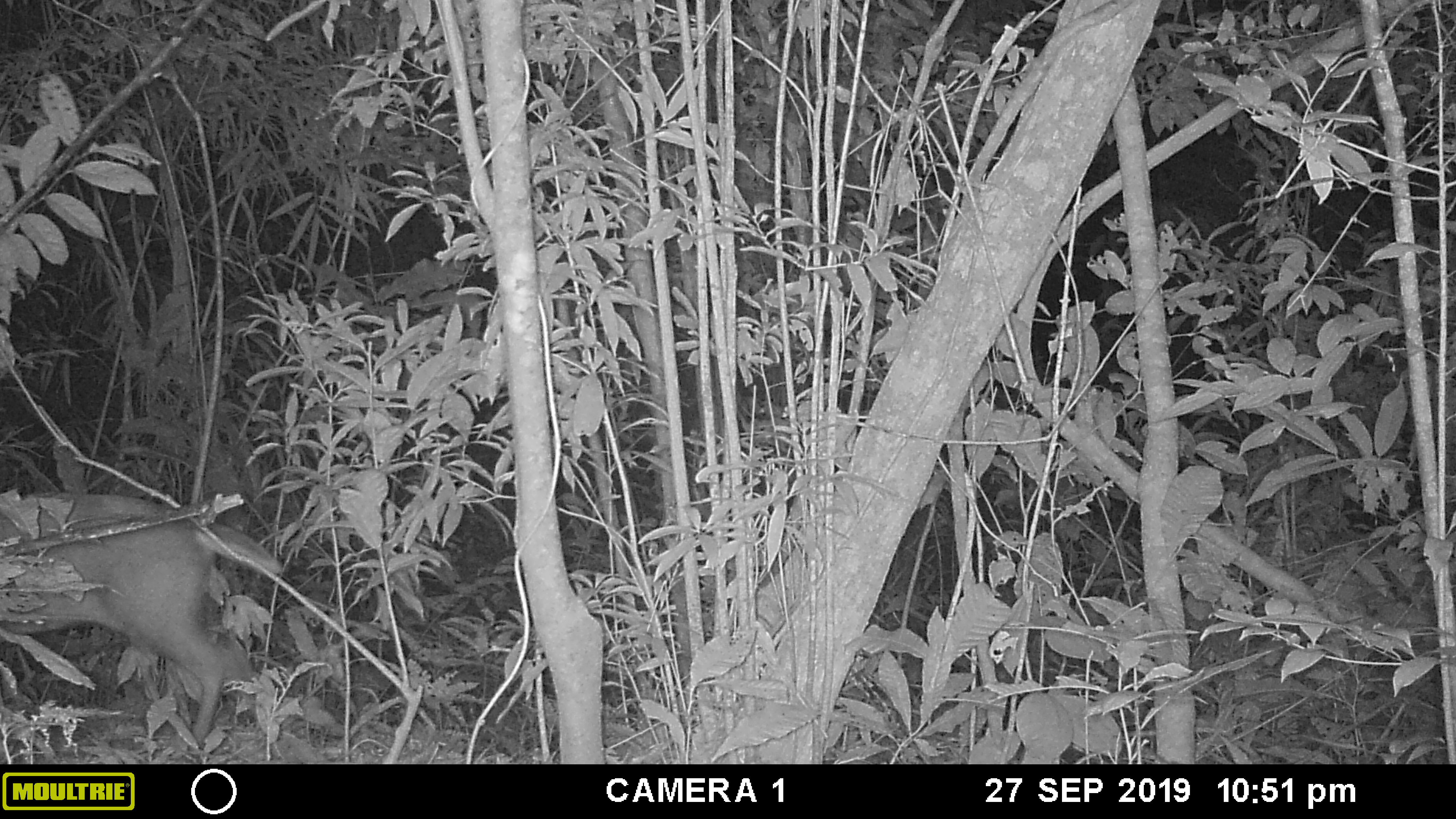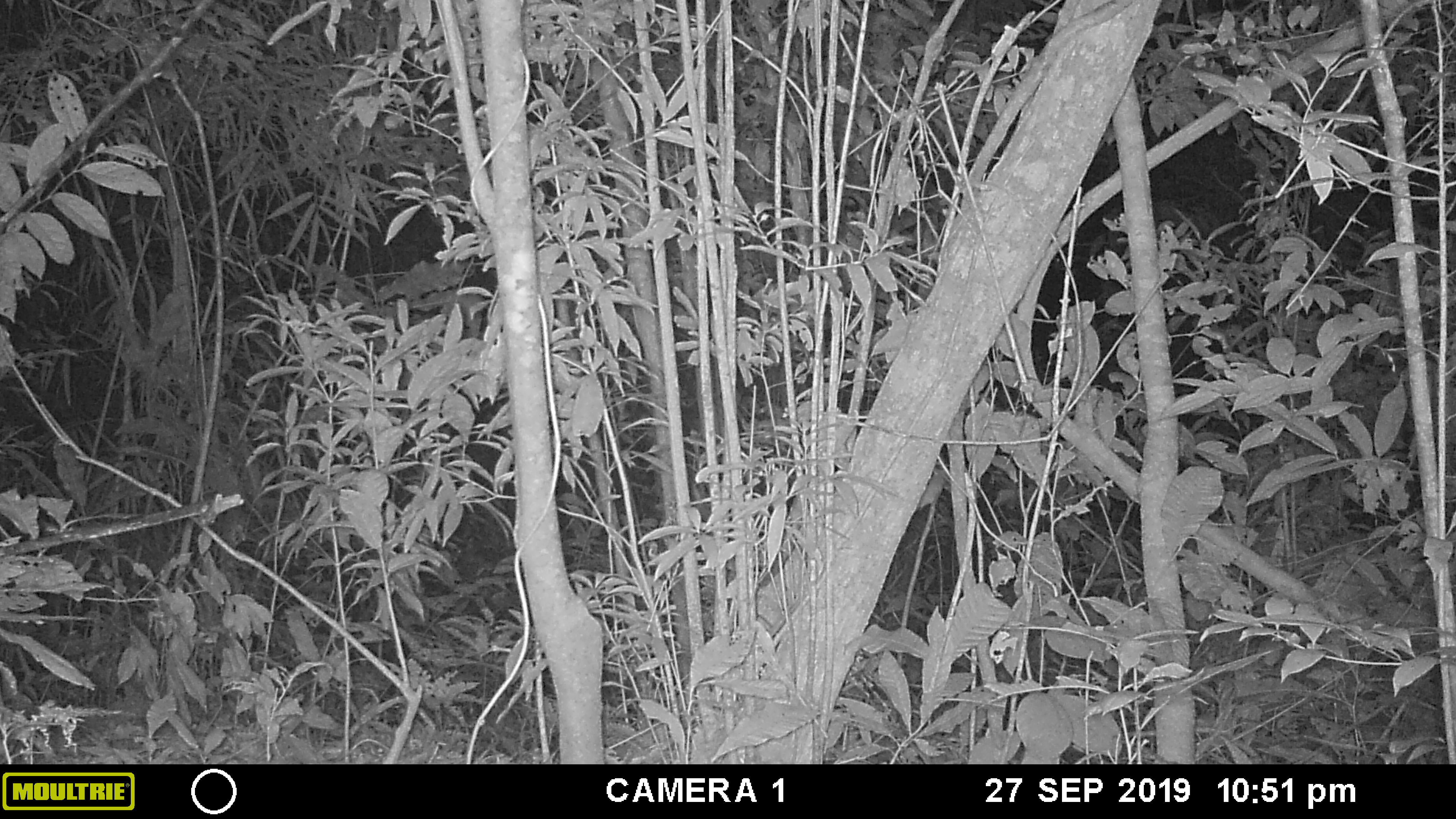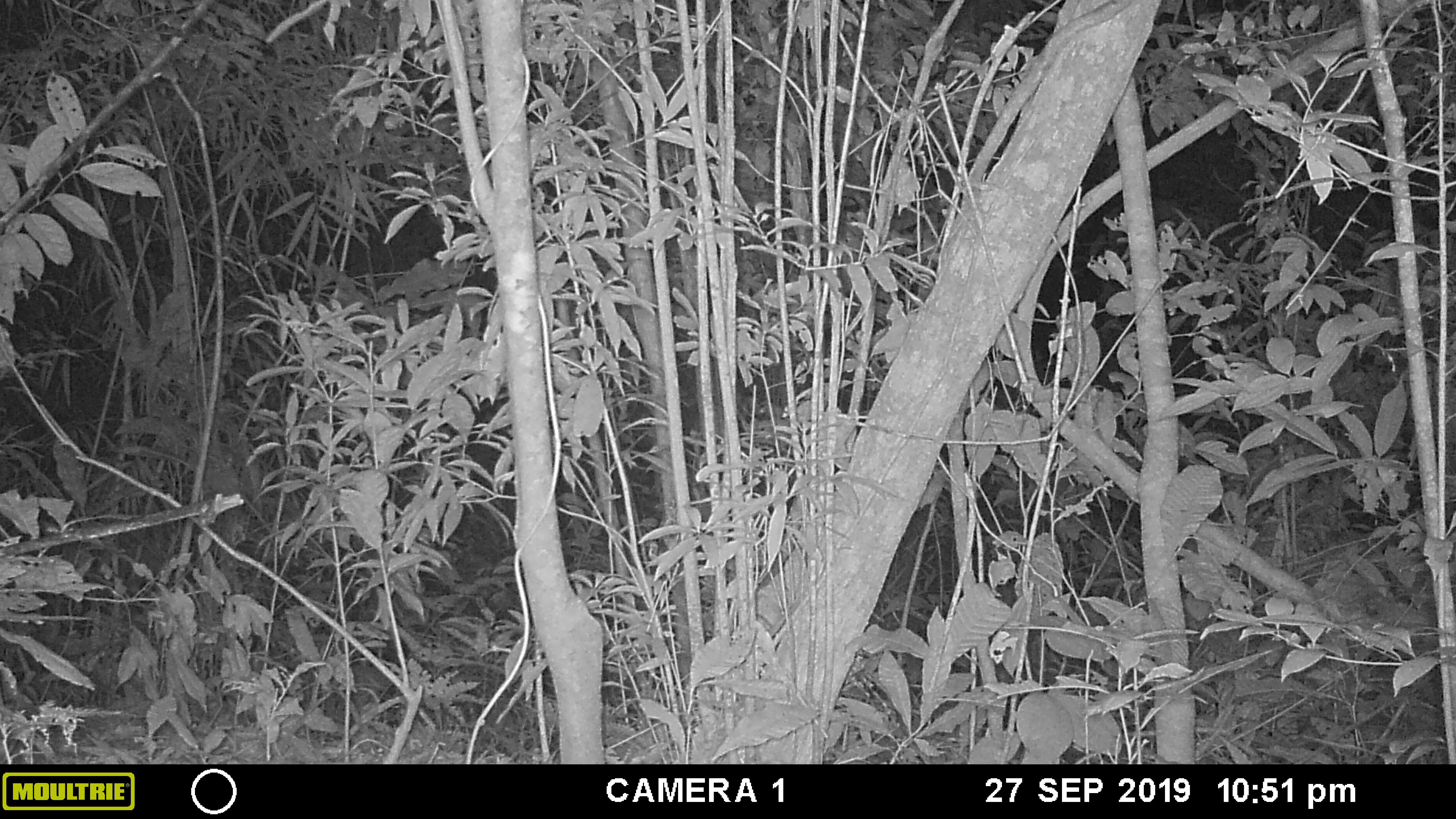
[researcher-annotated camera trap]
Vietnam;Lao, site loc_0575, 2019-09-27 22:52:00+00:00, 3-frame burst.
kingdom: Animalia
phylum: Chordata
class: Mammalia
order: Artiodactyla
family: Cervidae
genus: Muntiacus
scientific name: Muntiacus rooseveltorum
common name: roosevelt's muntjac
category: roosevelts muntjac group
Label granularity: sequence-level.